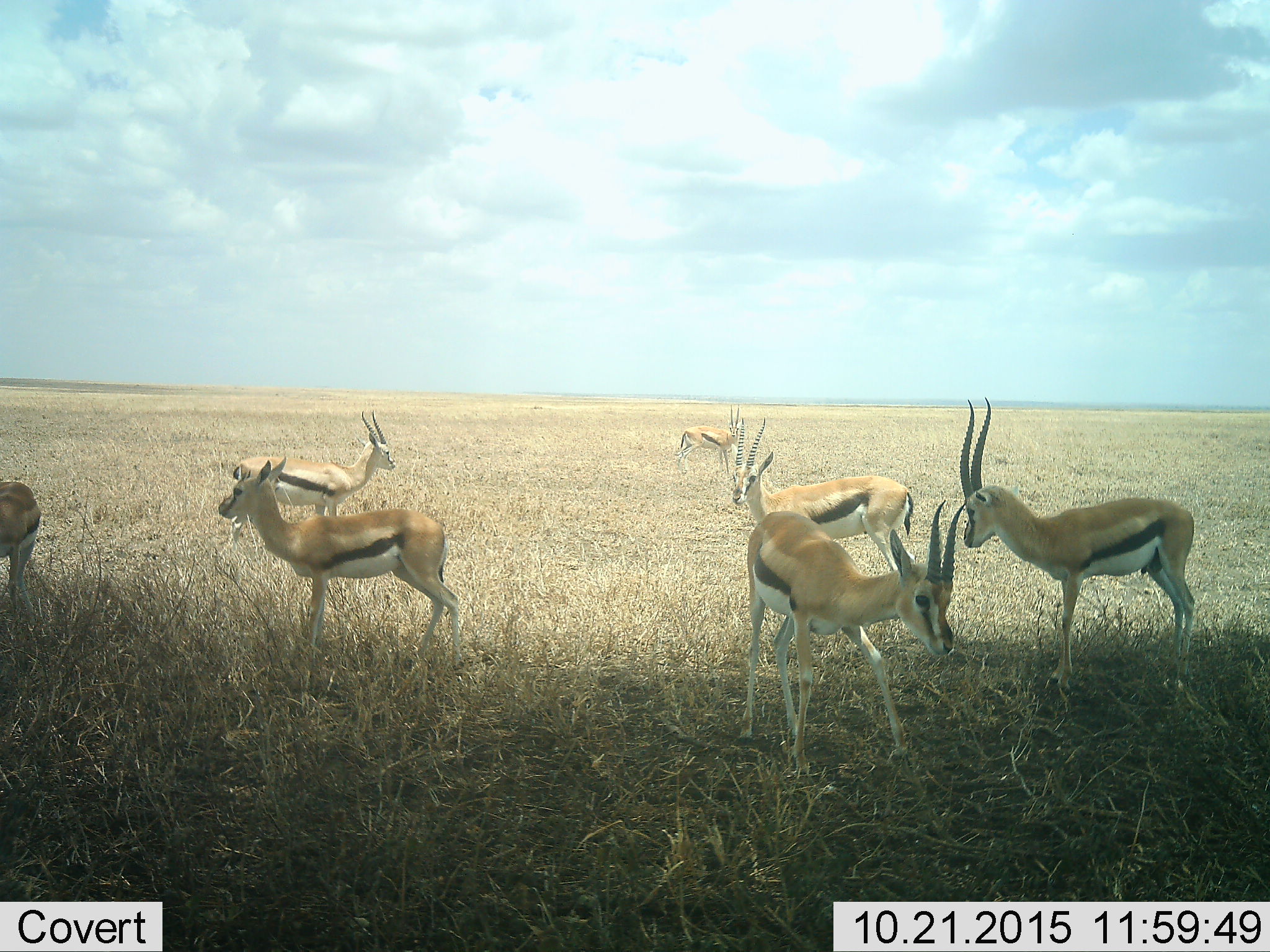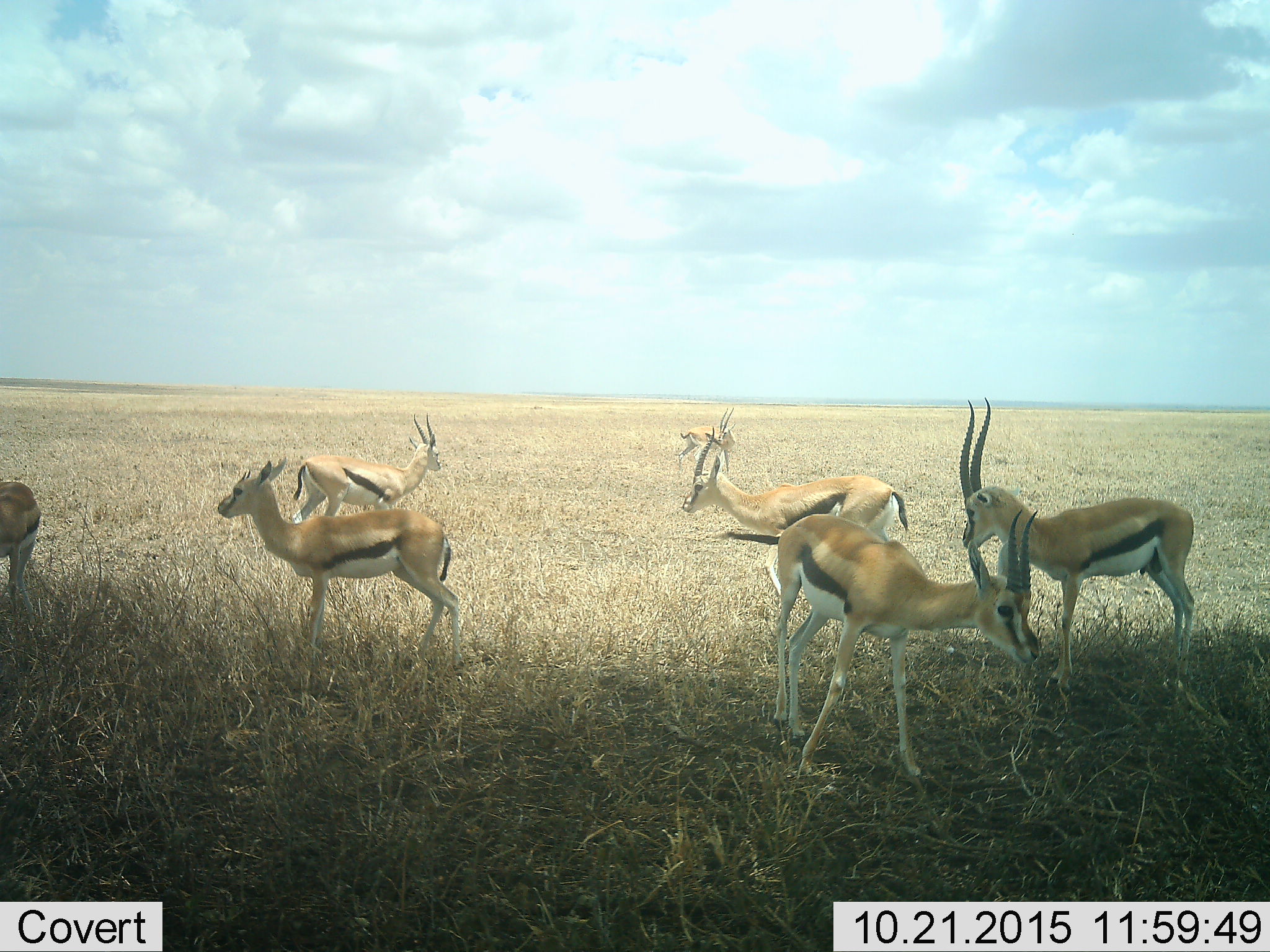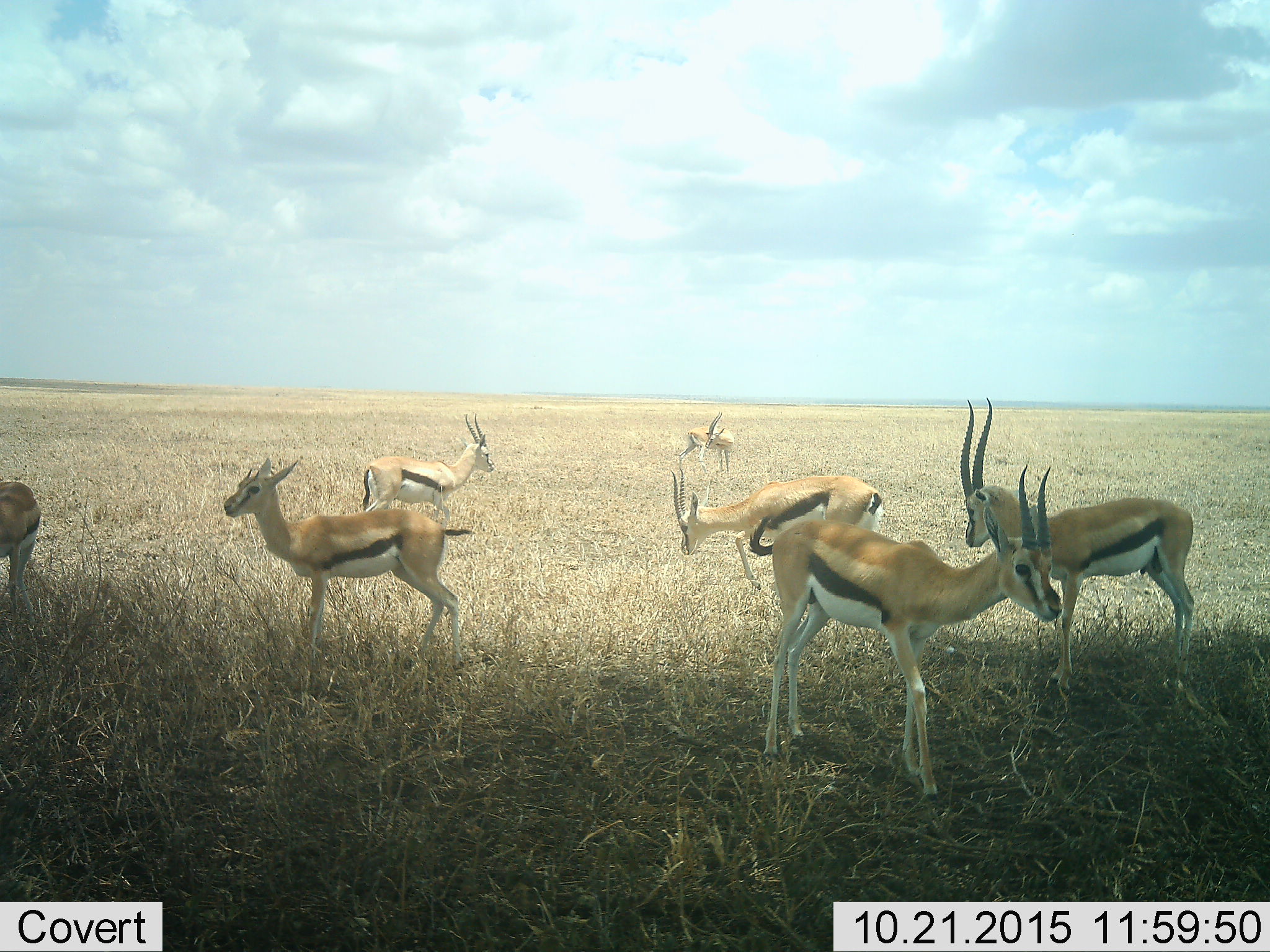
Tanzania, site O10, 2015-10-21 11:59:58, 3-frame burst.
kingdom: Animalia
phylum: Chordata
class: Mammalia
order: Artiodactyla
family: Bovidae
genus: Eudorcas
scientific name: Eudorcas thomsonii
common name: thomson's gazelle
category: gazellethomsons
Gazellethomsons (thomson's gazelle) (Eudorcas thomsonii), count 7. Behavior (volunteer vote fractions): standing 100%, resting 0%, moving 80%, interacting 0%. Young present (vote fraction): 20%. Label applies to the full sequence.